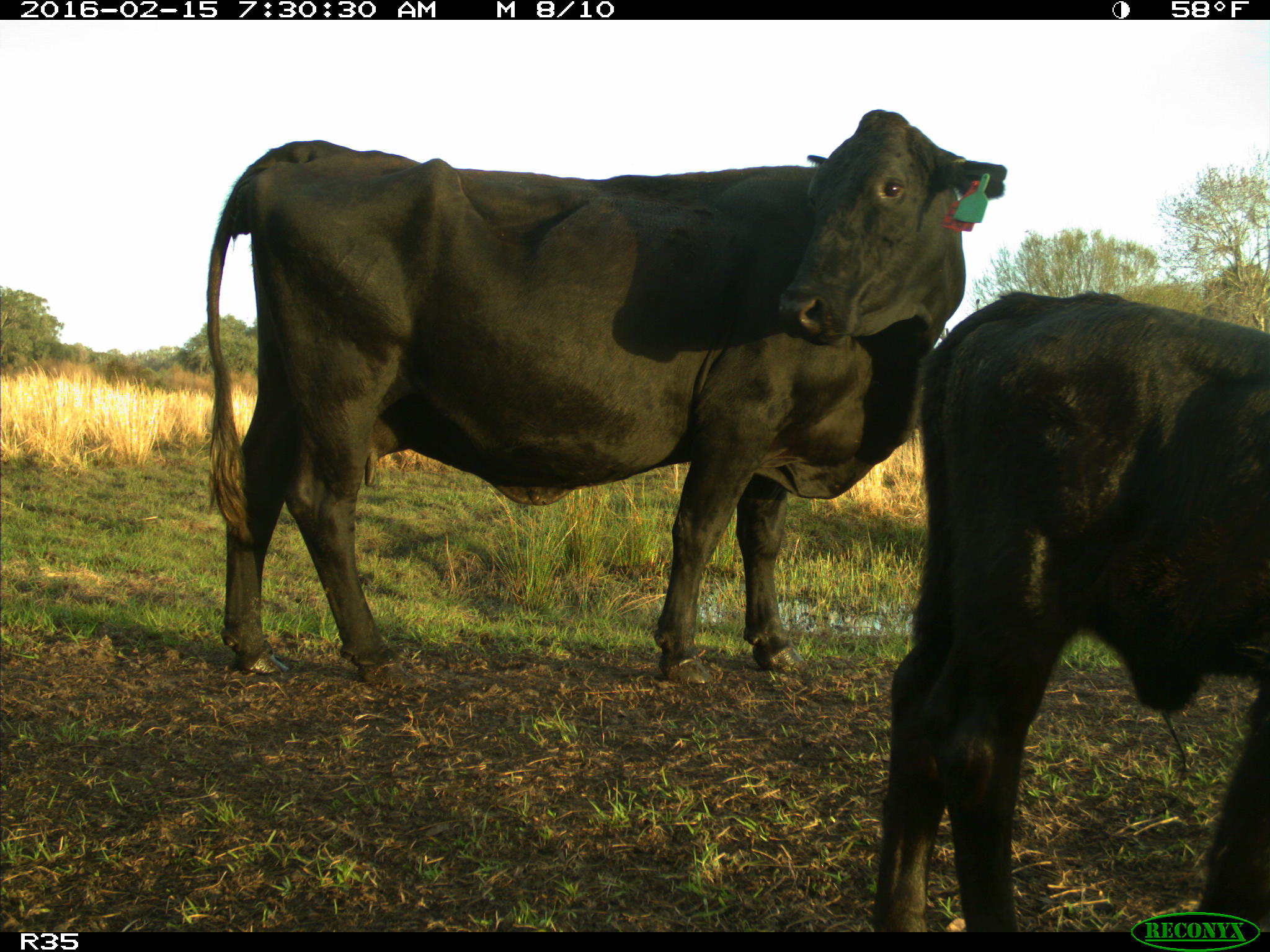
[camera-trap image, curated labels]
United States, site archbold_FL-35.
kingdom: Animalia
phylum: Chordata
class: Mammalia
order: Artiodactyla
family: Bovidae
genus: Bos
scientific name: Bos taurus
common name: domestic cow